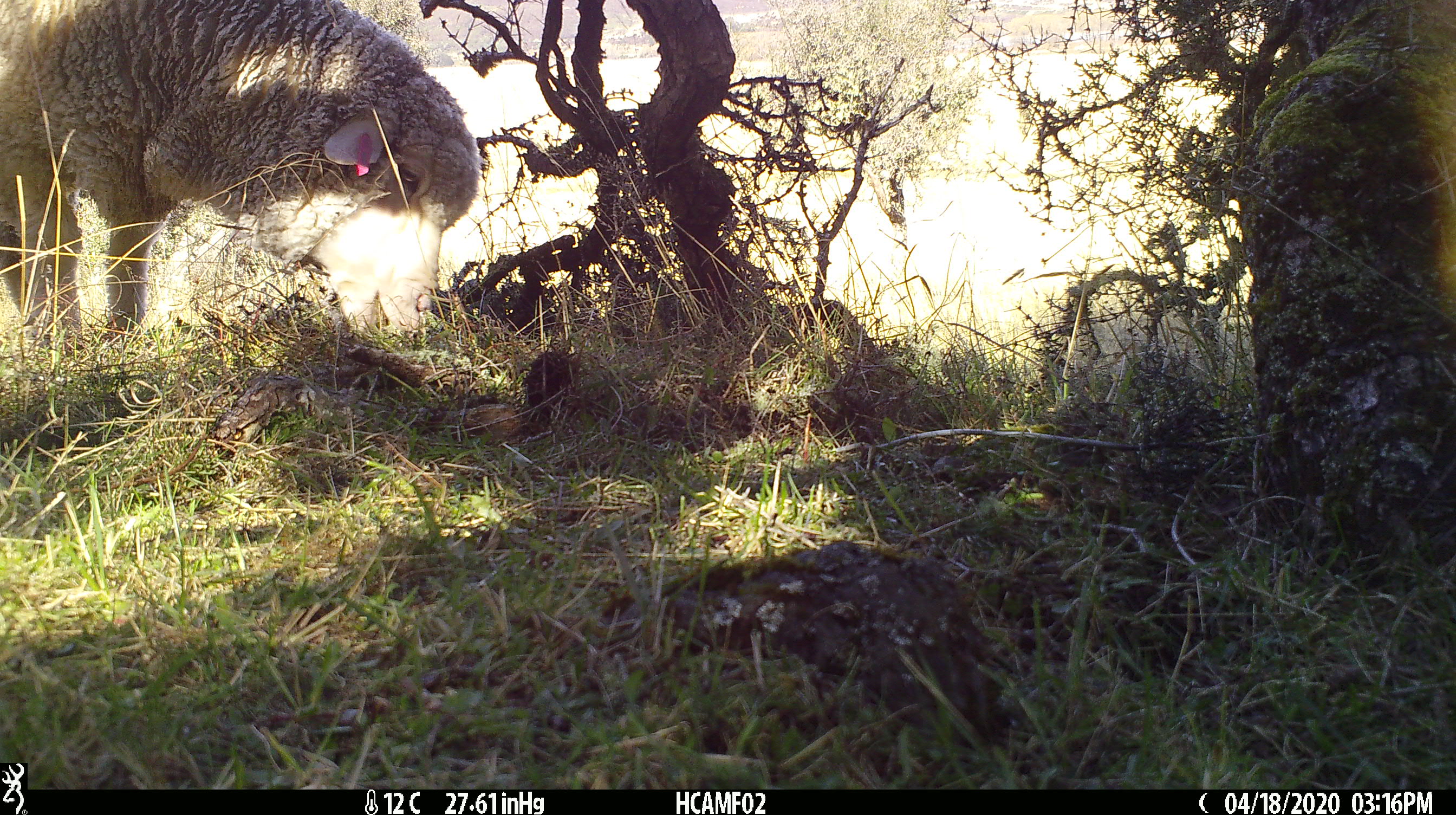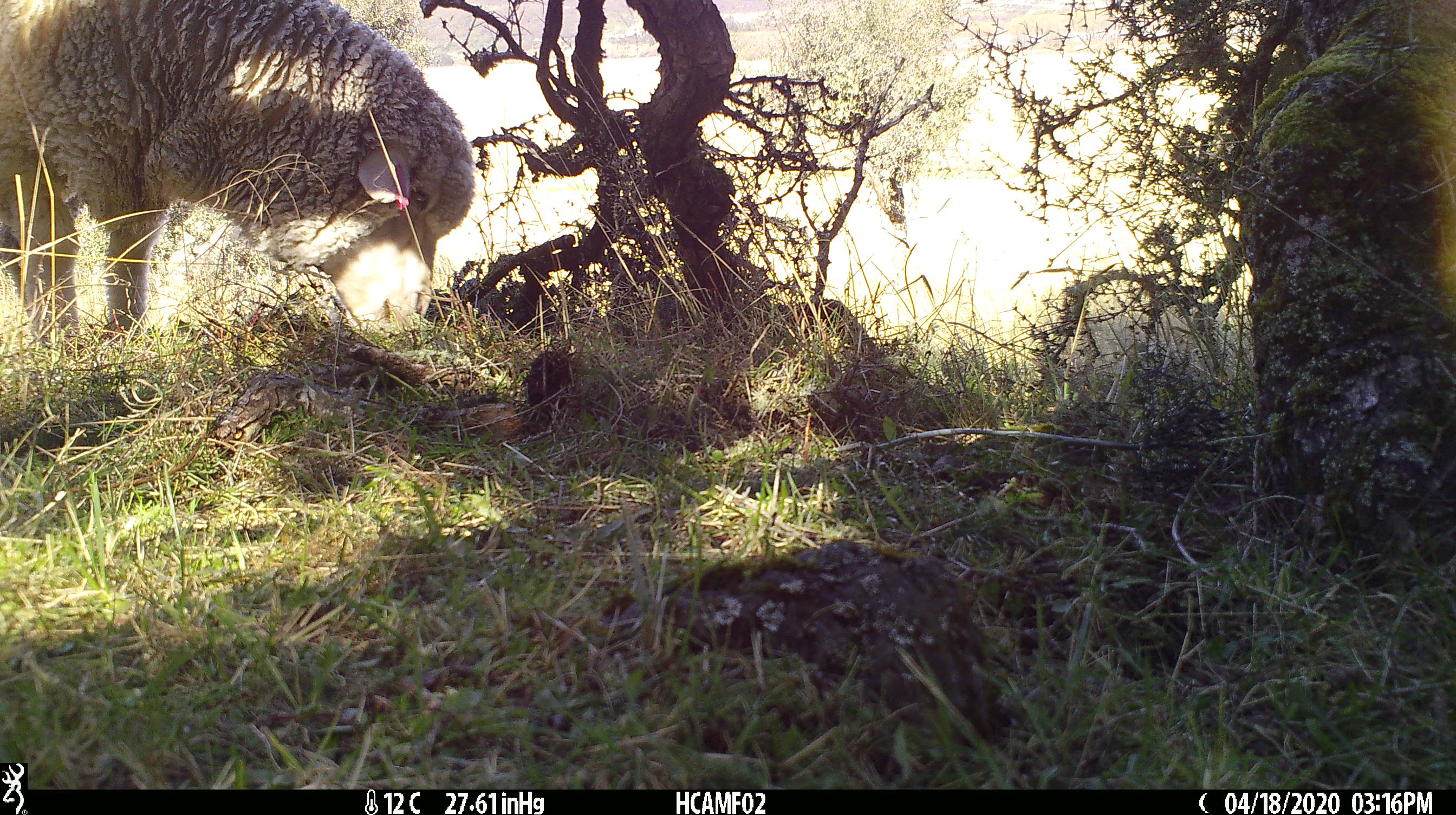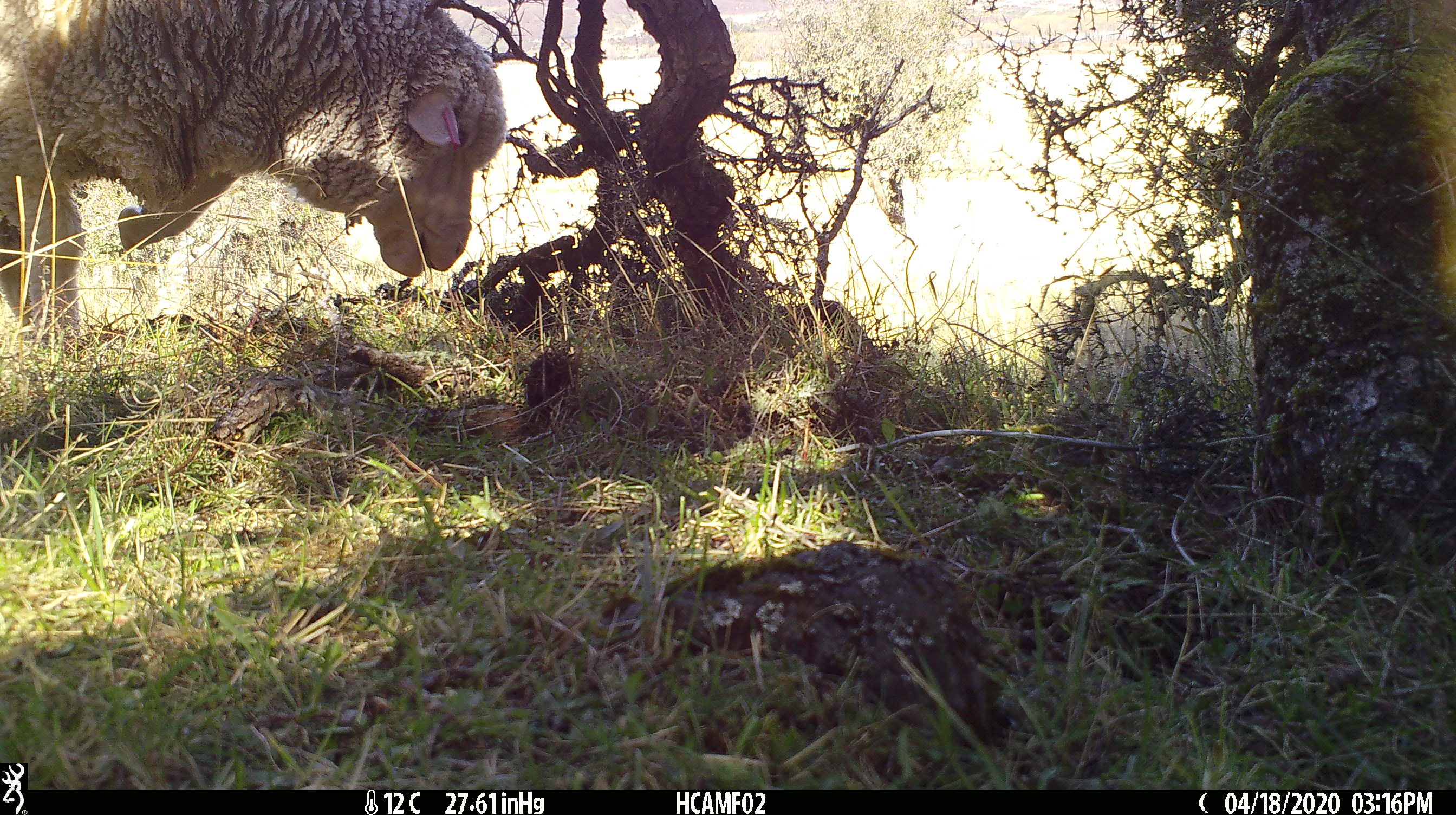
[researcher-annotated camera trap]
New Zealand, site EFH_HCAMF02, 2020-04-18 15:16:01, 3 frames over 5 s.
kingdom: Animalia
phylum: Chordata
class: Mammalia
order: Artiodactyla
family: Bovidae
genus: Ovis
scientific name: Ovis aries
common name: domestic sheep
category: sheep